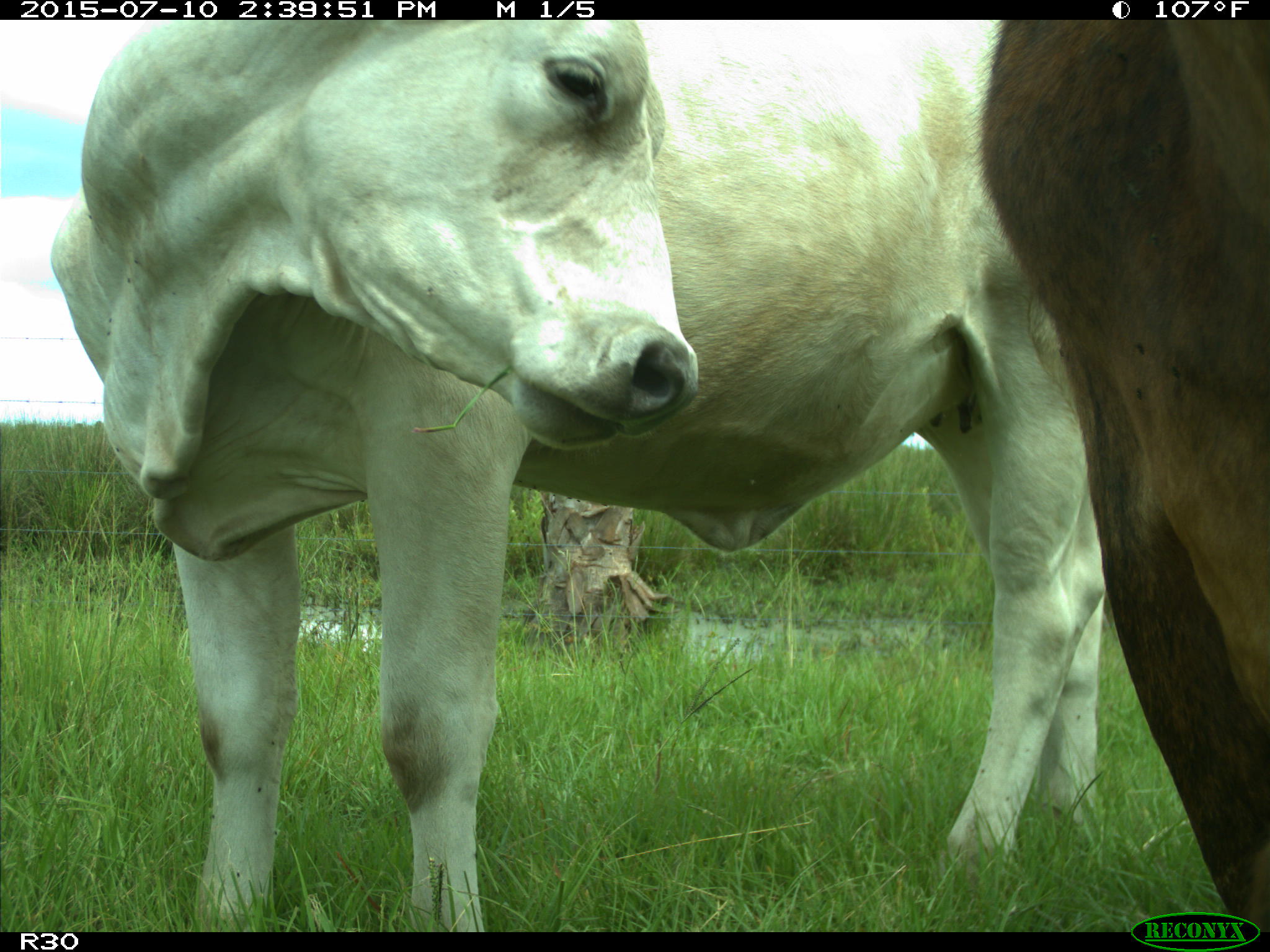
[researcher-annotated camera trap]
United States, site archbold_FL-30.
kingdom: Animalia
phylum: Chordata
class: Mammalia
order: Artiodactyla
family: Bovidae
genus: Bos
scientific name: Bos taurus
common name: domestic cow